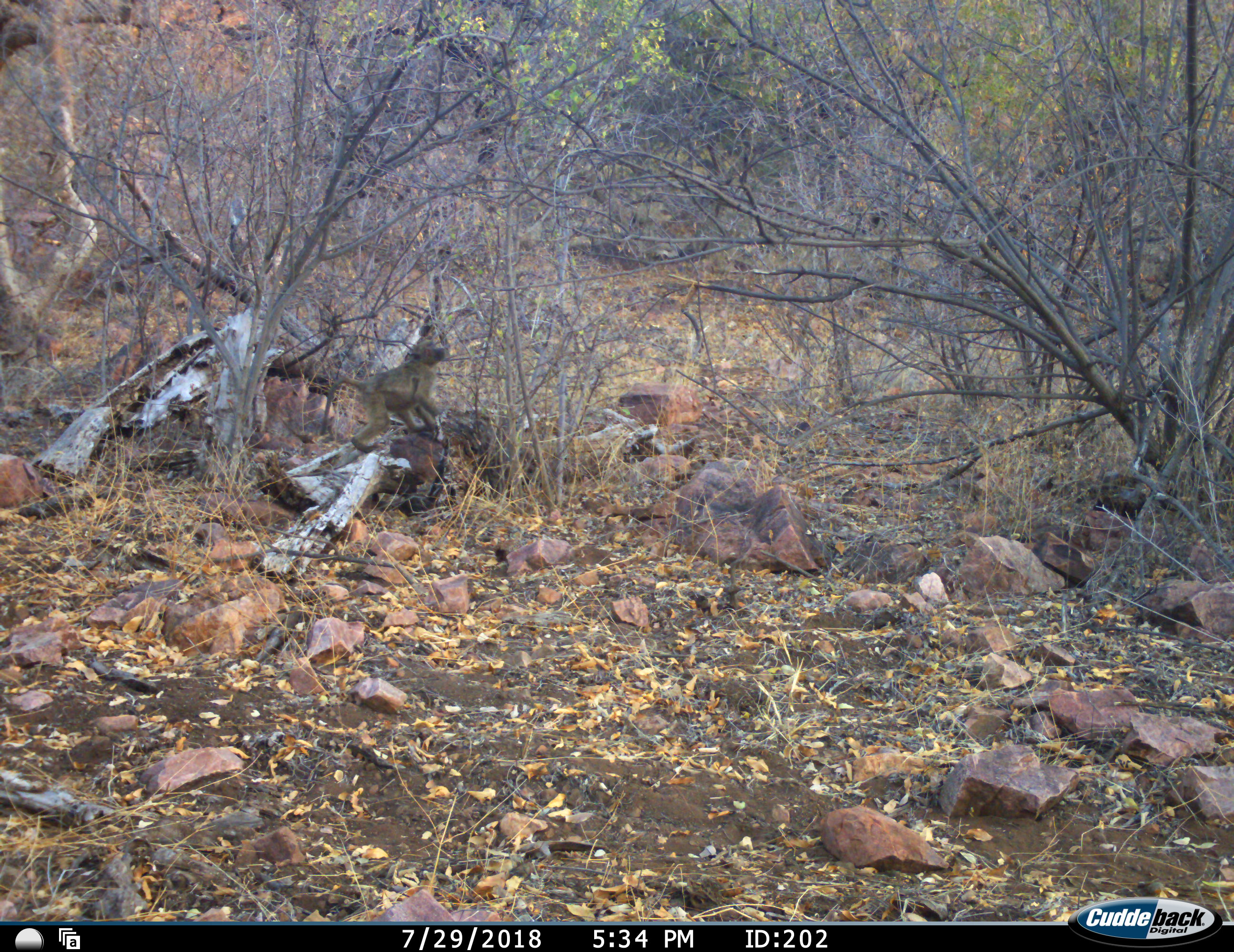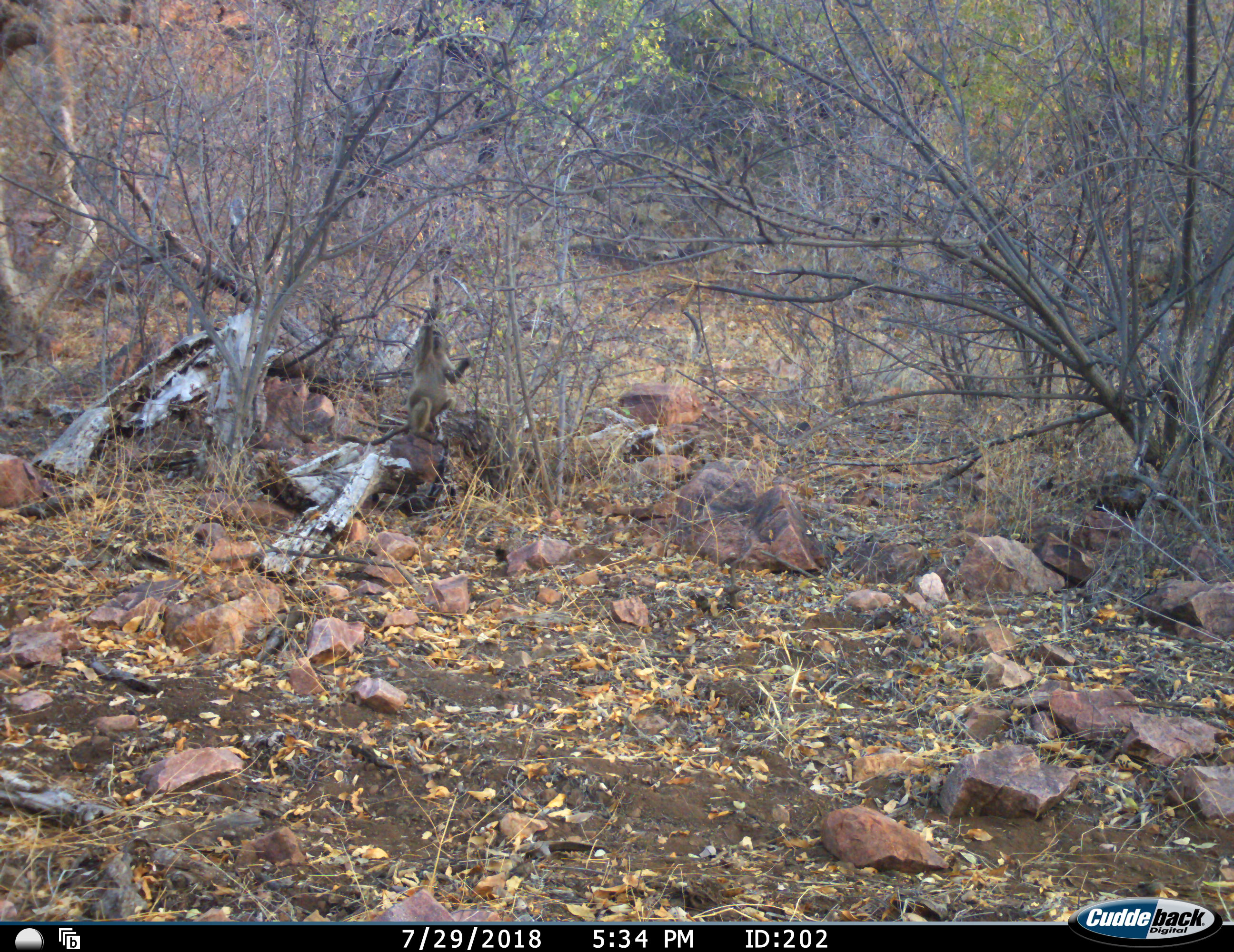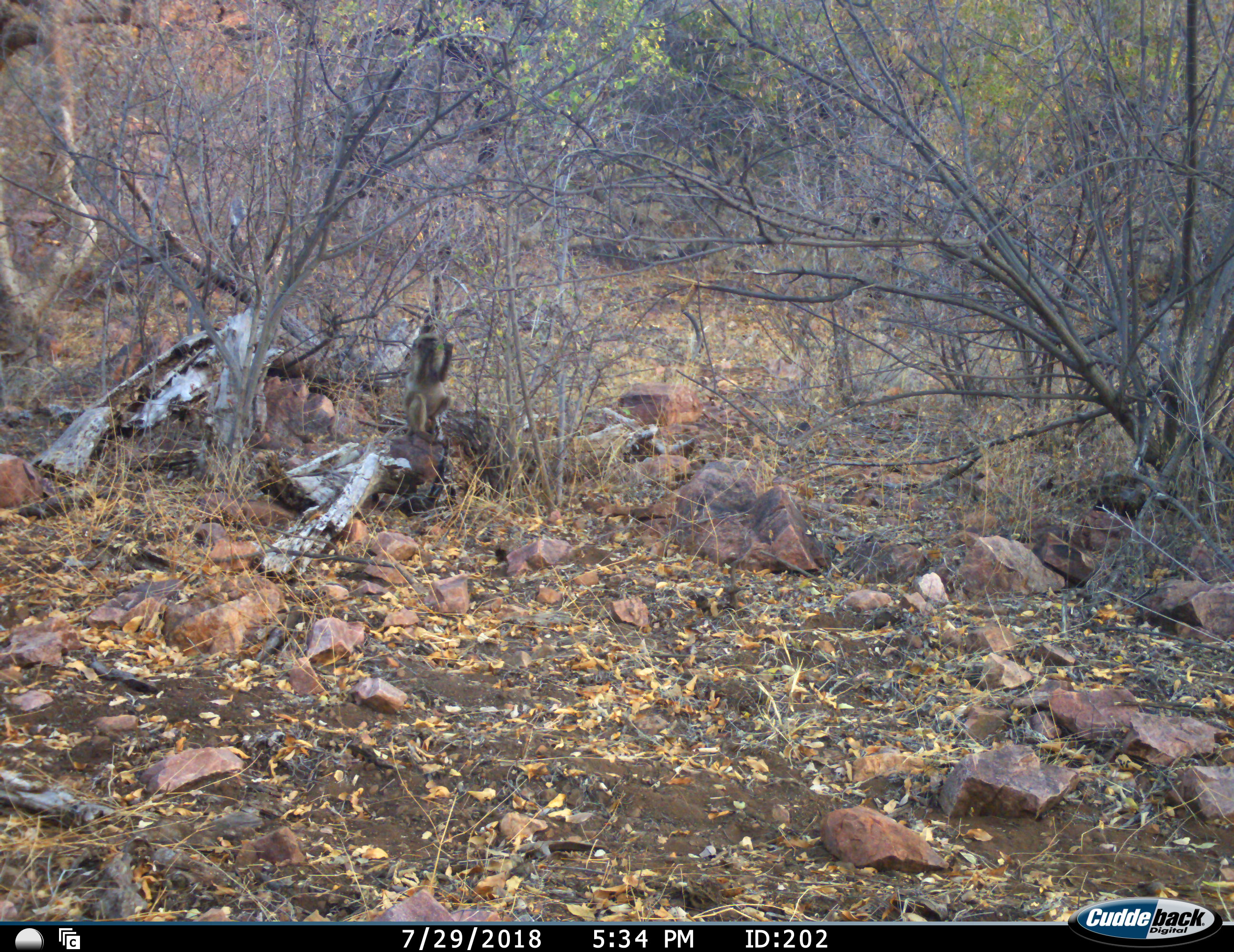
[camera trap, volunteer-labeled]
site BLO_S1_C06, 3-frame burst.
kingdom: Animalia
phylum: Chordata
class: Mammalia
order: Primates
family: Cercopithecidae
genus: Papio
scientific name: Papio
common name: baboon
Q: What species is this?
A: Baboon (Papio).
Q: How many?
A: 1.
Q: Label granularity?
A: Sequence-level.